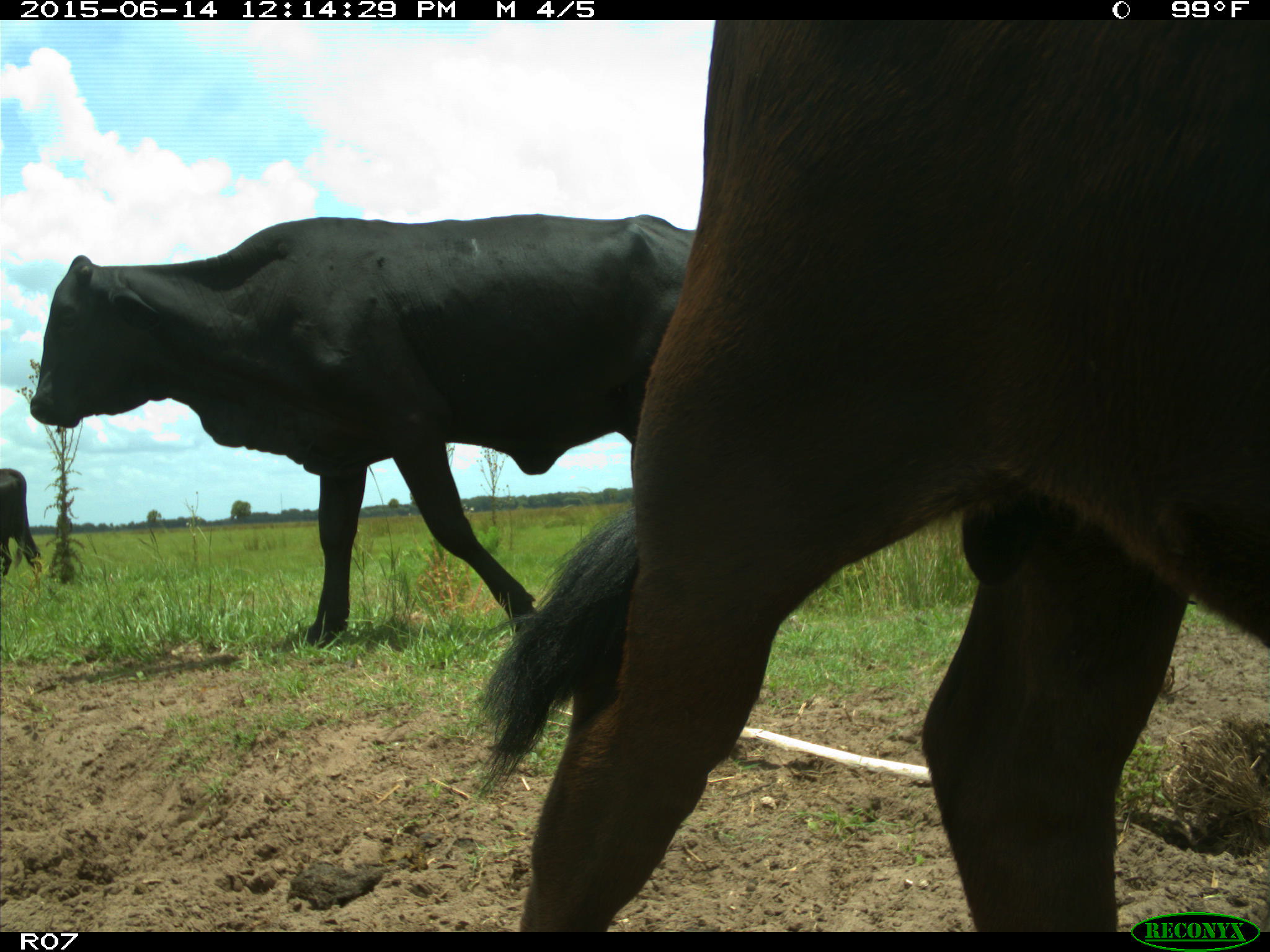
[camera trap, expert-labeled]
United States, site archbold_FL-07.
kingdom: Animalia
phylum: Chordata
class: Mammalia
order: Artiodactyla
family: Bovidae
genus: Bos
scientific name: Bos taurus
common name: domestic cow